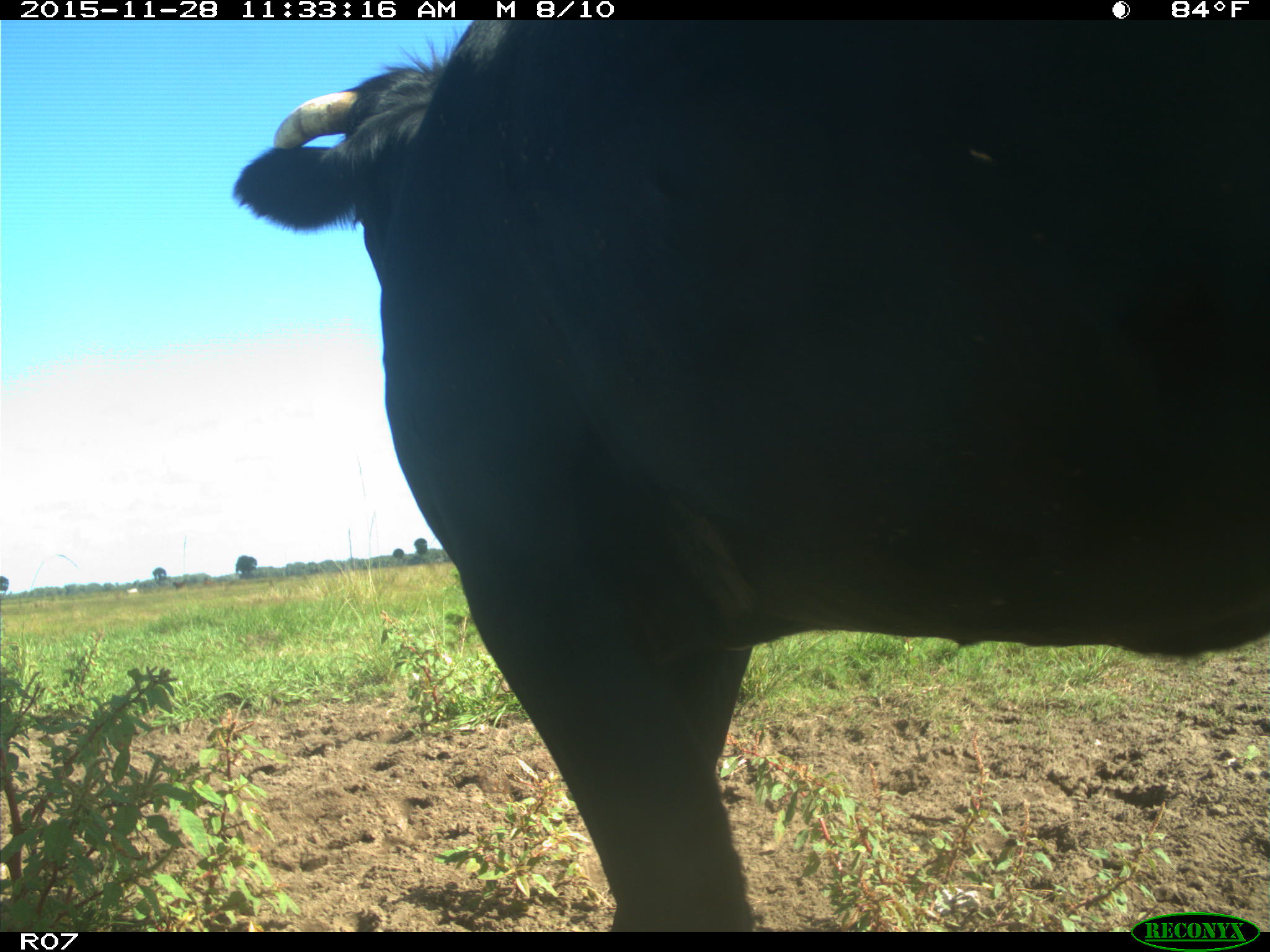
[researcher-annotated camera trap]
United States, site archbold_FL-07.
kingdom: Animalia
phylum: Chordata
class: Mammalia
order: Artiodactyla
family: Bovidae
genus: Bos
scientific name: Bos taurus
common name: domestic cow